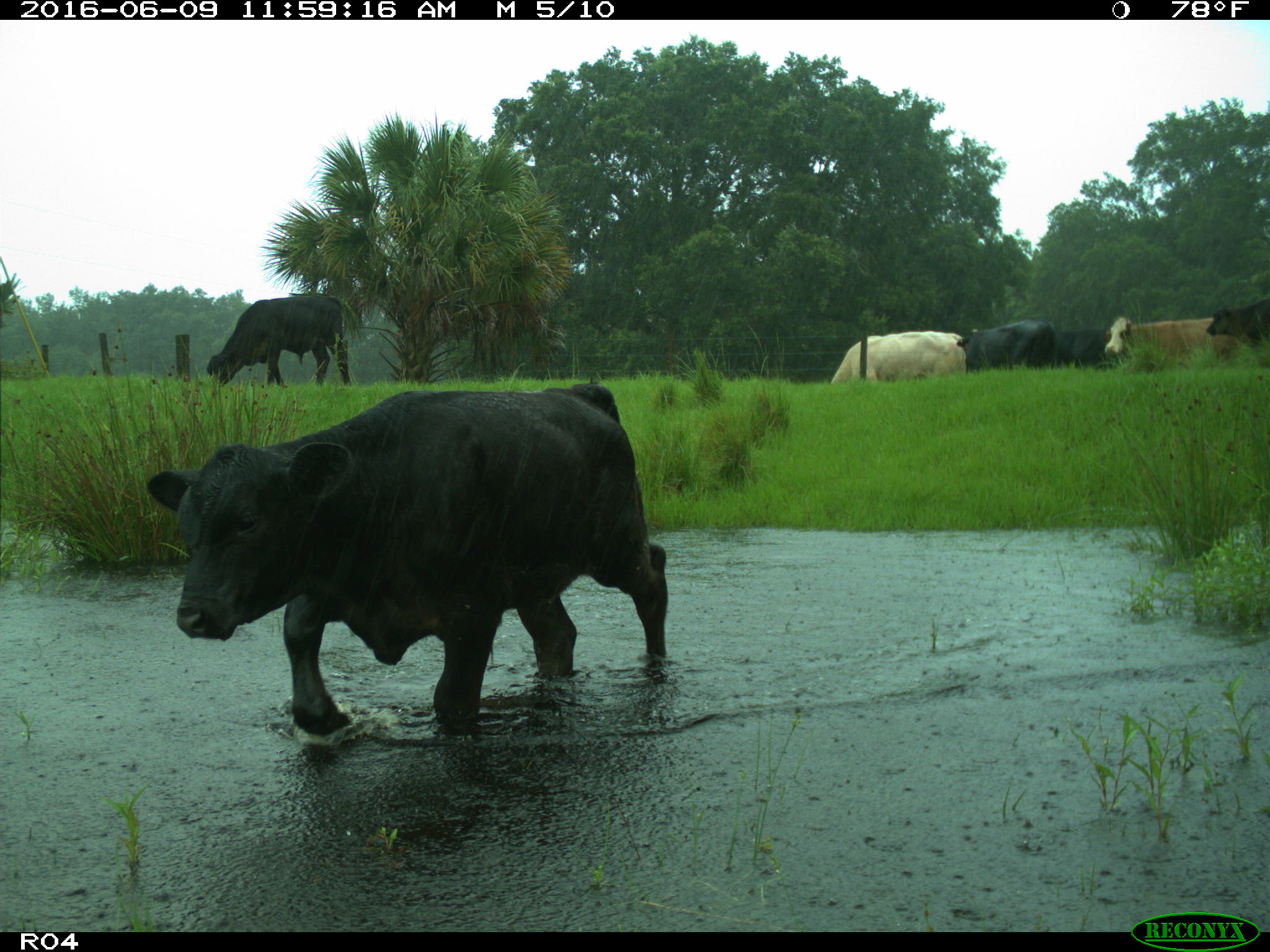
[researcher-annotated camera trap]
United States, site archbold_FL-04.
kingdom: Animalia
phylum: Chordata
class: Mammalia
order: Artiodactyla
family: Bovidae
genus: Bos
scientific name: Bos taurus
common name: domestic cow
Bos taurus (domestic cow).